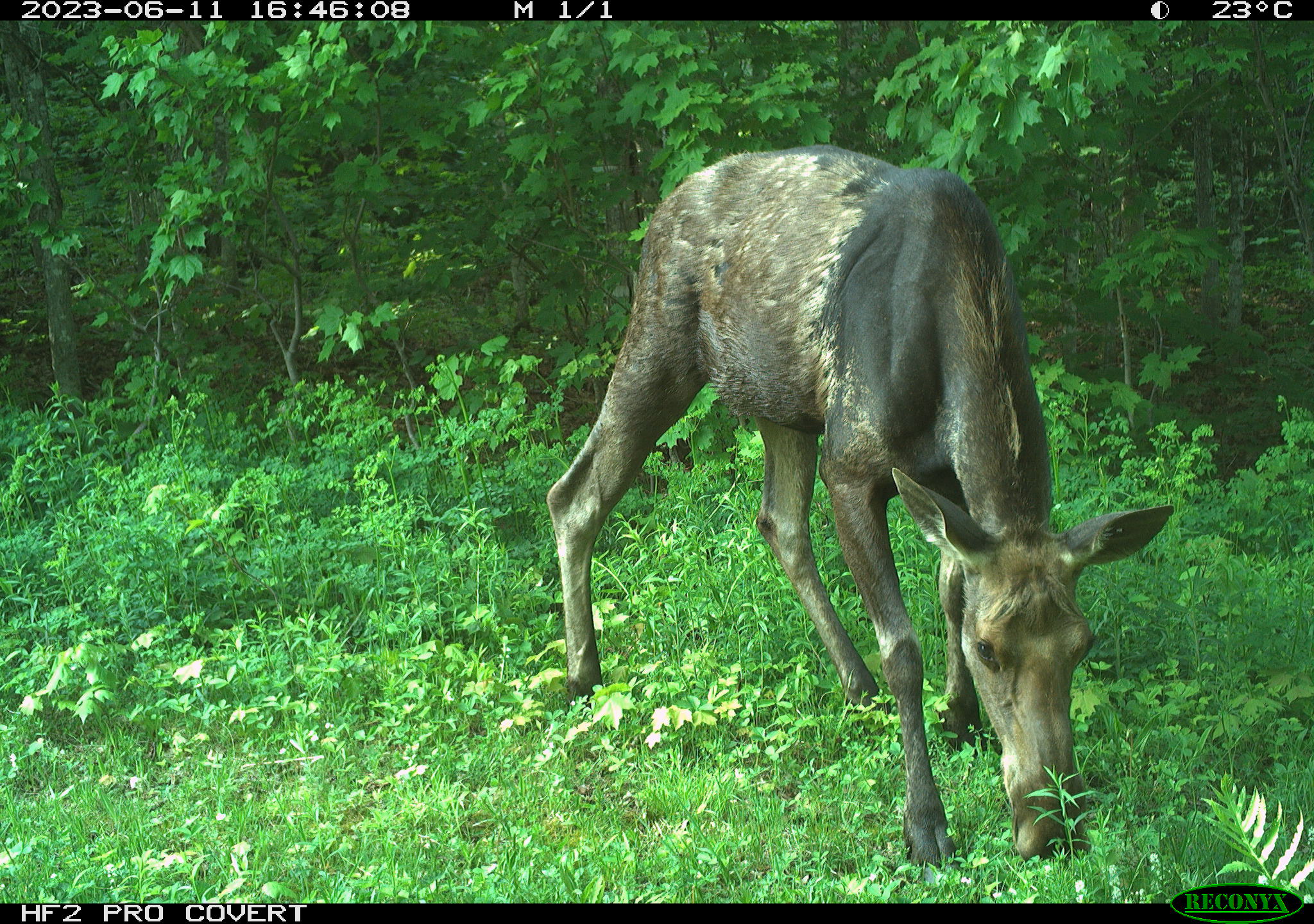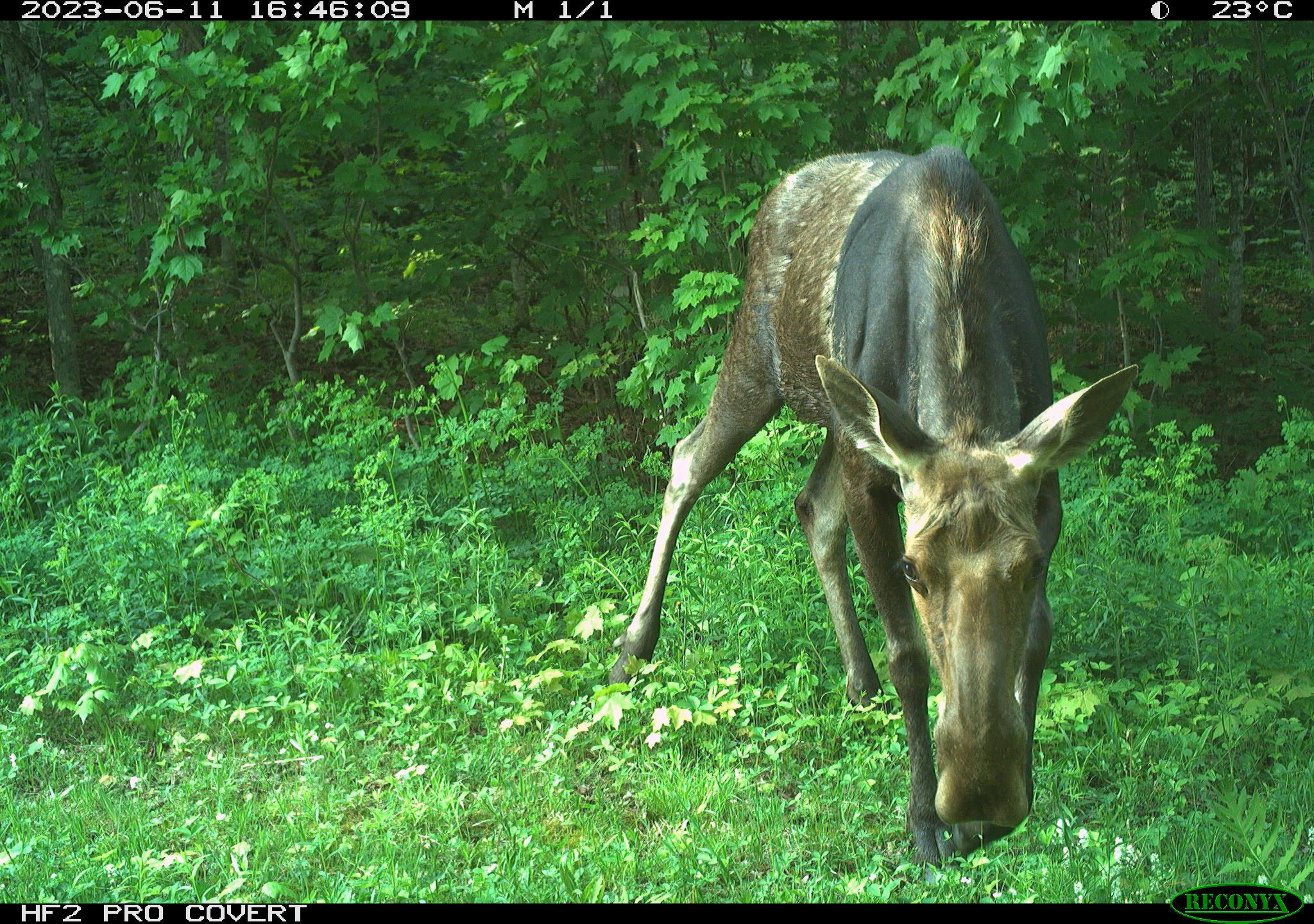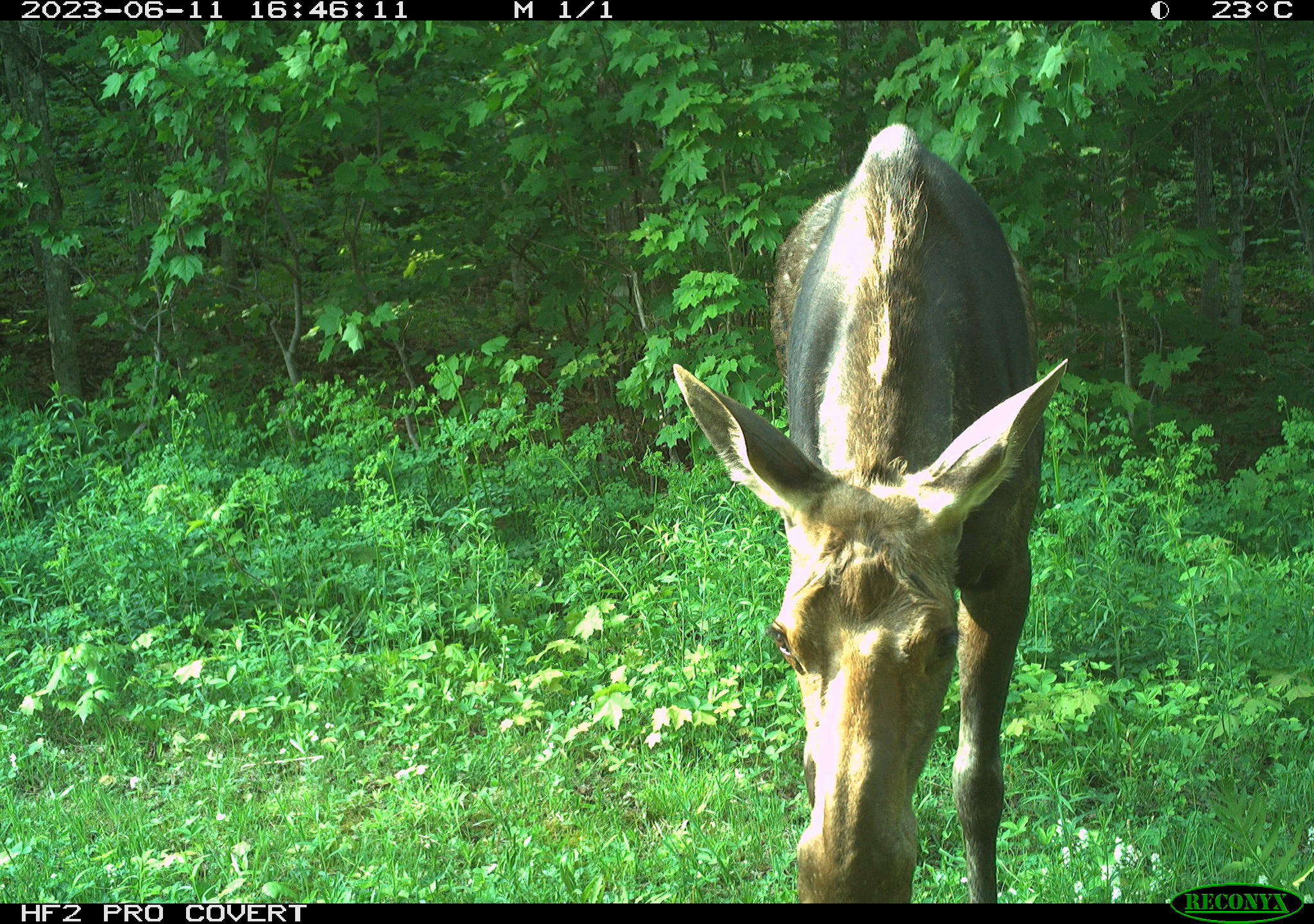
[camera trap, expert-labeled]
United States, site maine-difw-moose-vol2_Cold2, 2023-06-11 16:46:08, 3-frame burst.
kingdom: Animalia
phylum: Chordata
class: Mammalia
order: Artiodactyla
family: Cervidae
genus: Alces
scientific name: Alces alces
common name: moose